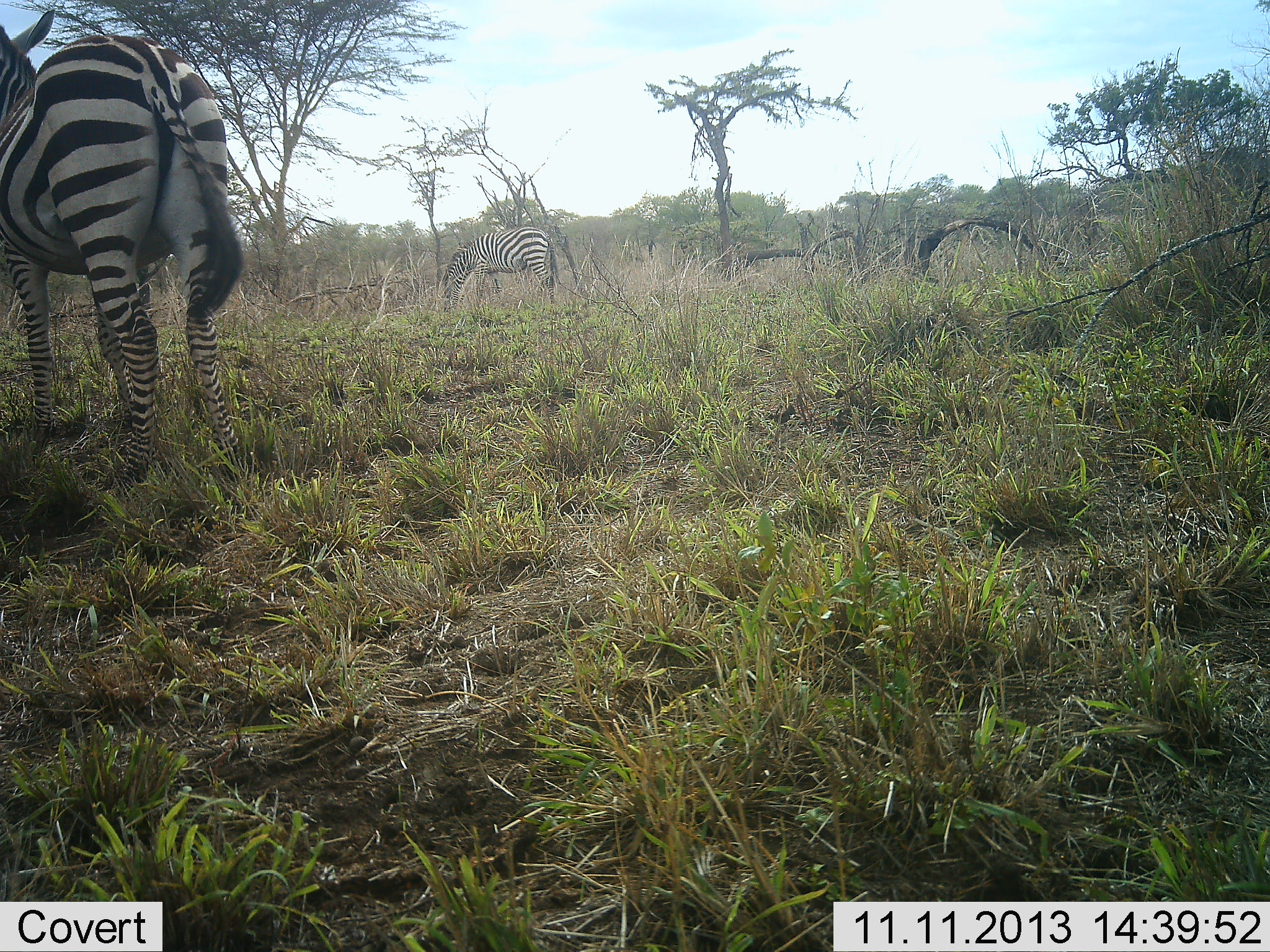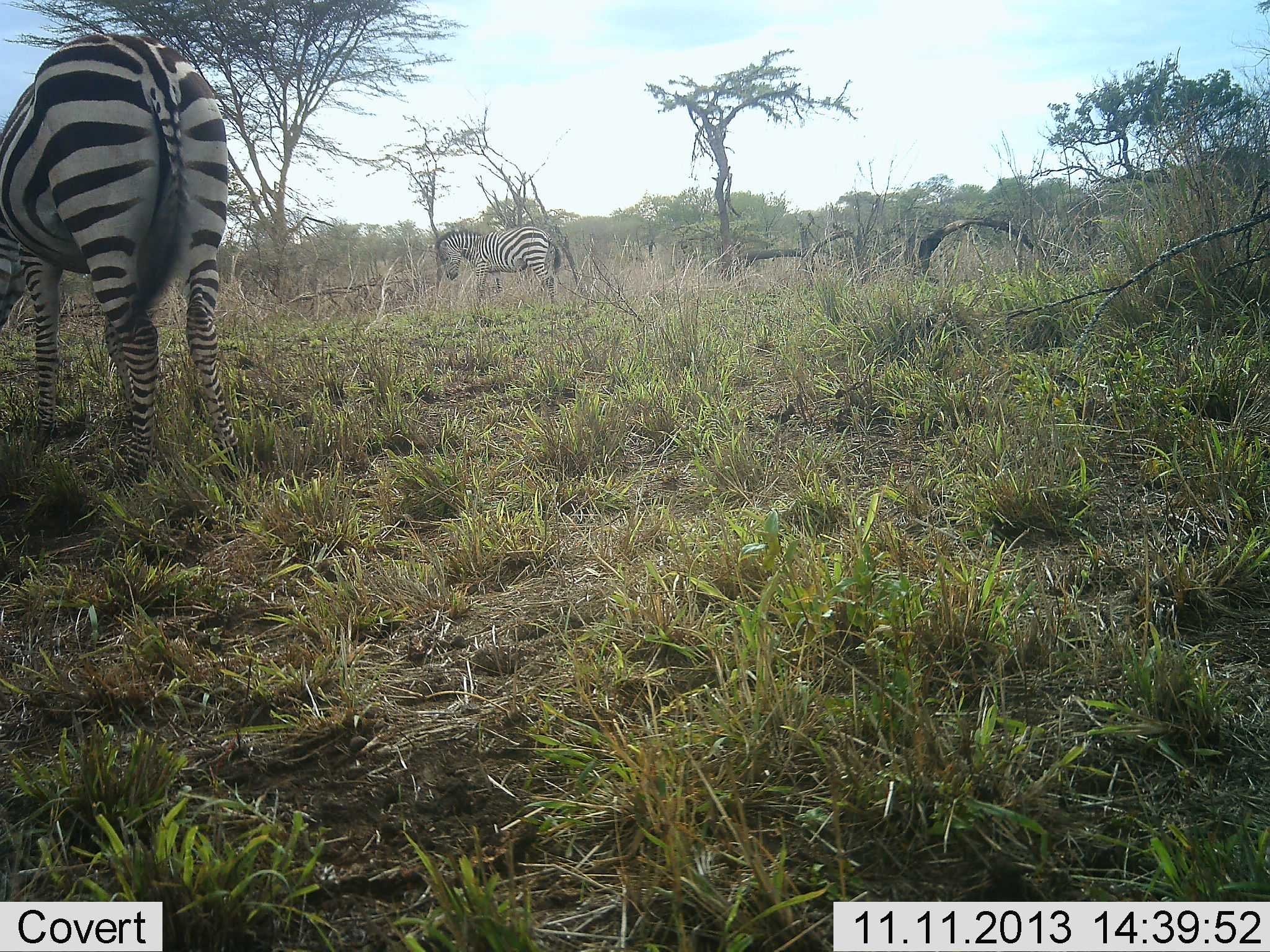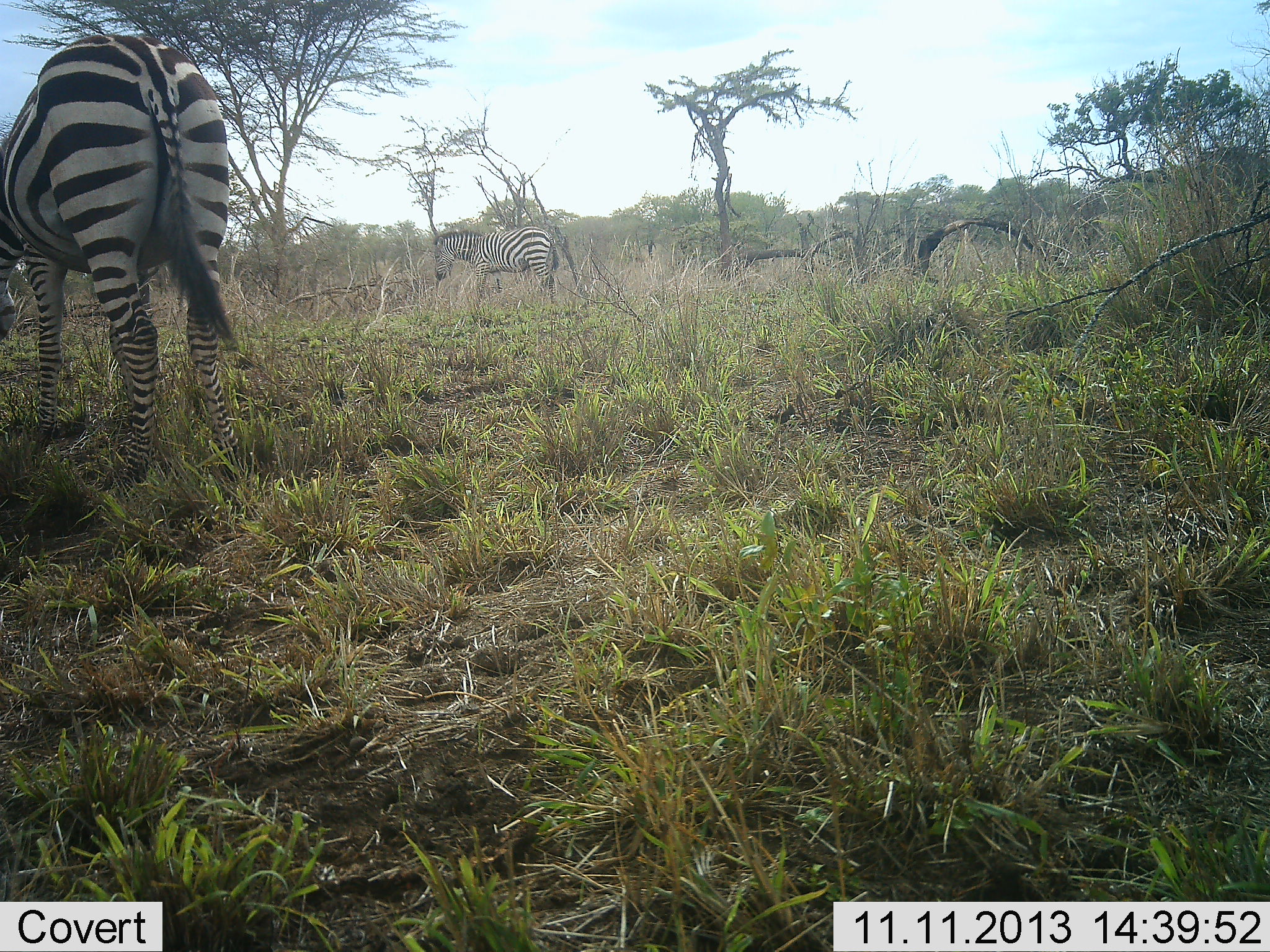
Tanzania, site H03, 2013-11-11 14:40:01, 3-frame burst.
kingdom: Animalia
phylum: Chordata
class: Mammalia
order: Perissodactyla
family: Equidae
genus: Equus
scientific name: Equus quagga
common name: plains zebra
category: zebra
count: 2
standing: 56%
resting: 3%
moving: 3%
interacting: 0%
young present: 0%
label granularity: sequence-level